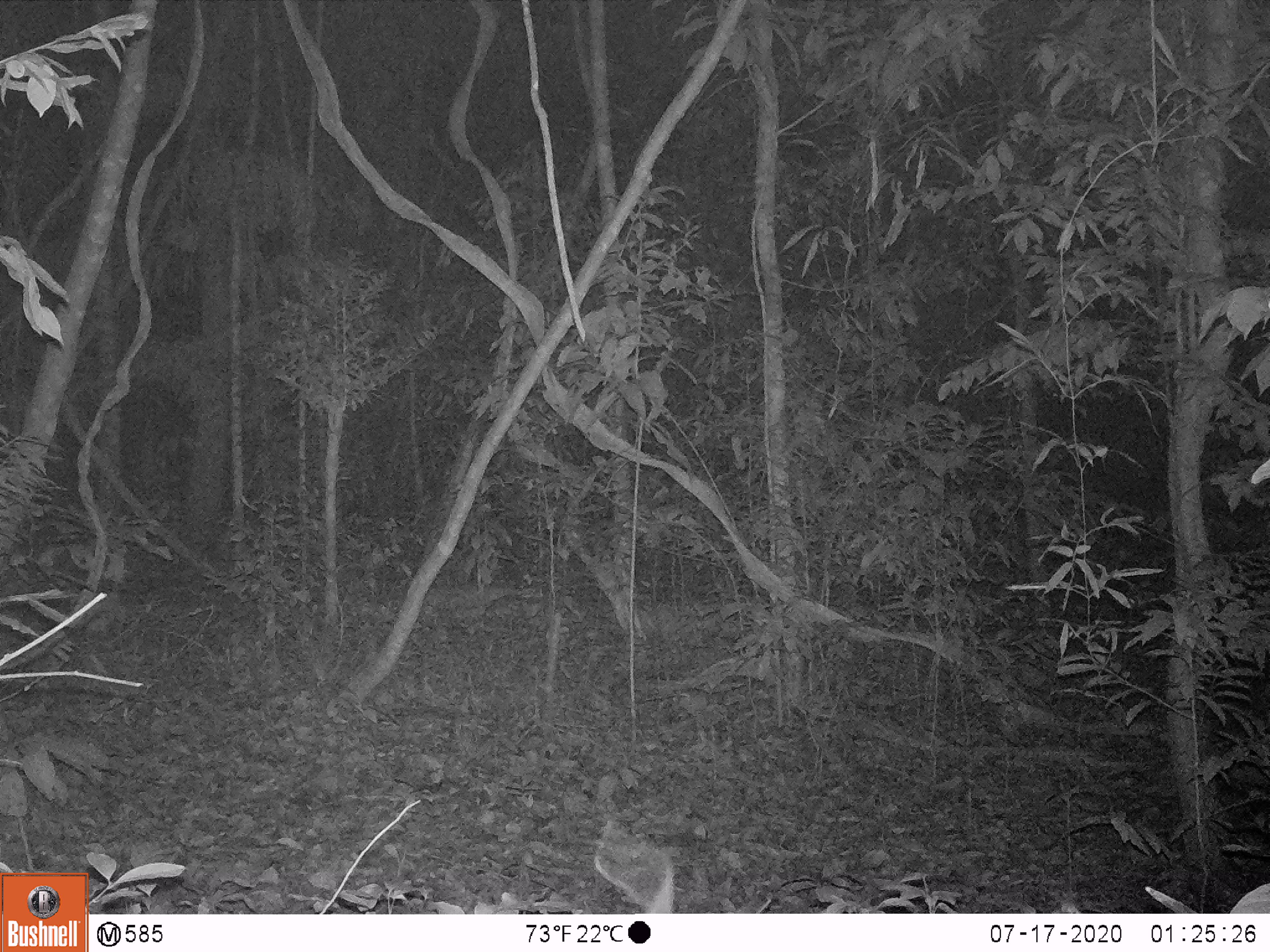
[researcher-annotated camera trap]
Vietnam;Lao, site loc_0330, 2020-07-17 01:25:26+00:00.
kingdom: Animalia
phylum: Chordata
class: Mammalia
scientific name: Mammalia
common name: mammal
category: unidentified small mammal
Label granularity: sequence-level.